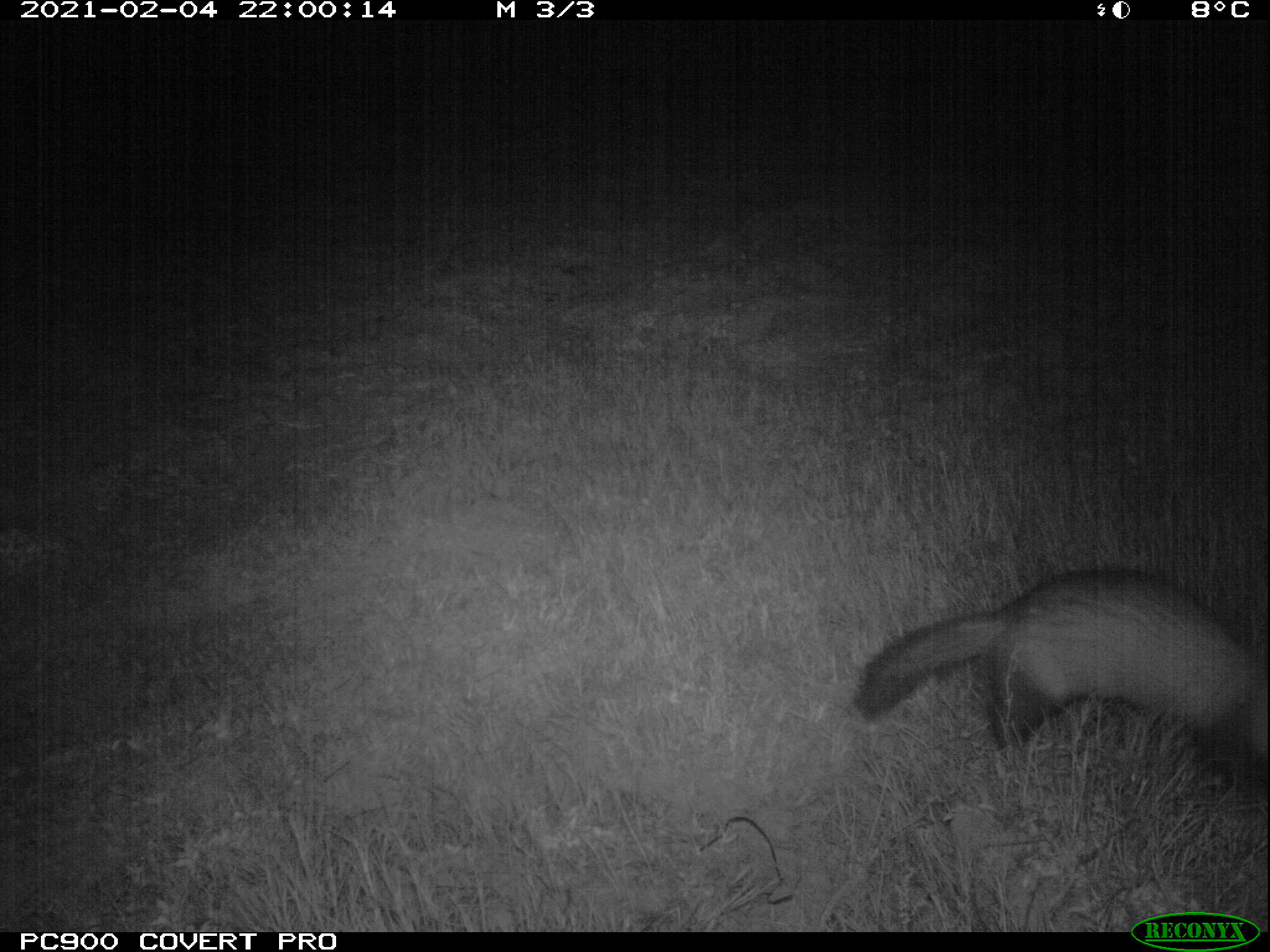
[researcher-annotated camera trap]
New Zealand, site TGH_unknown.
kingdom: Animalia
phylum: Chordata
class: Mammalia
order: Carnivora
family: Mustelidae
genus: Mustela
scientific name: Mustela furo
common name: ferret